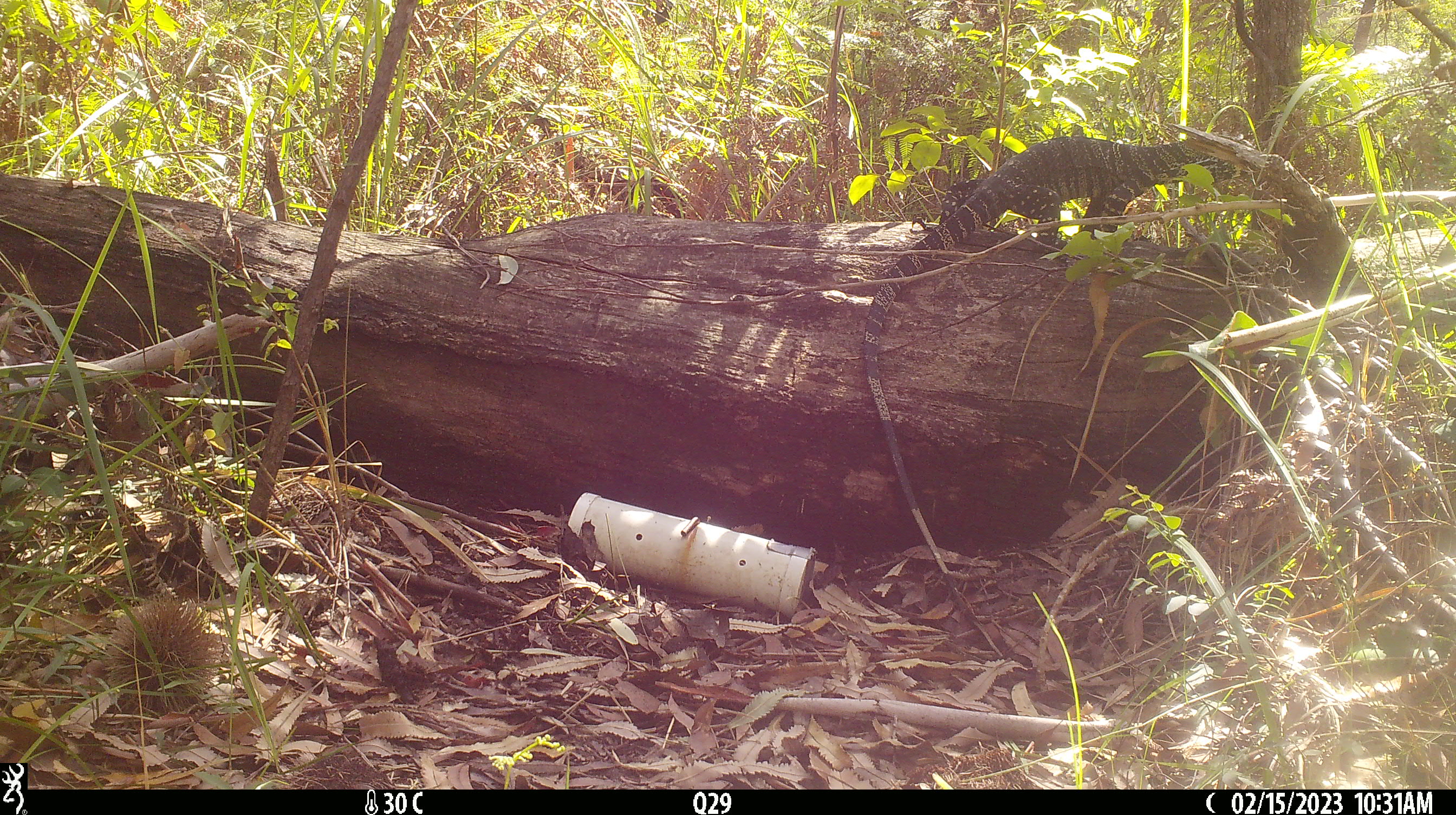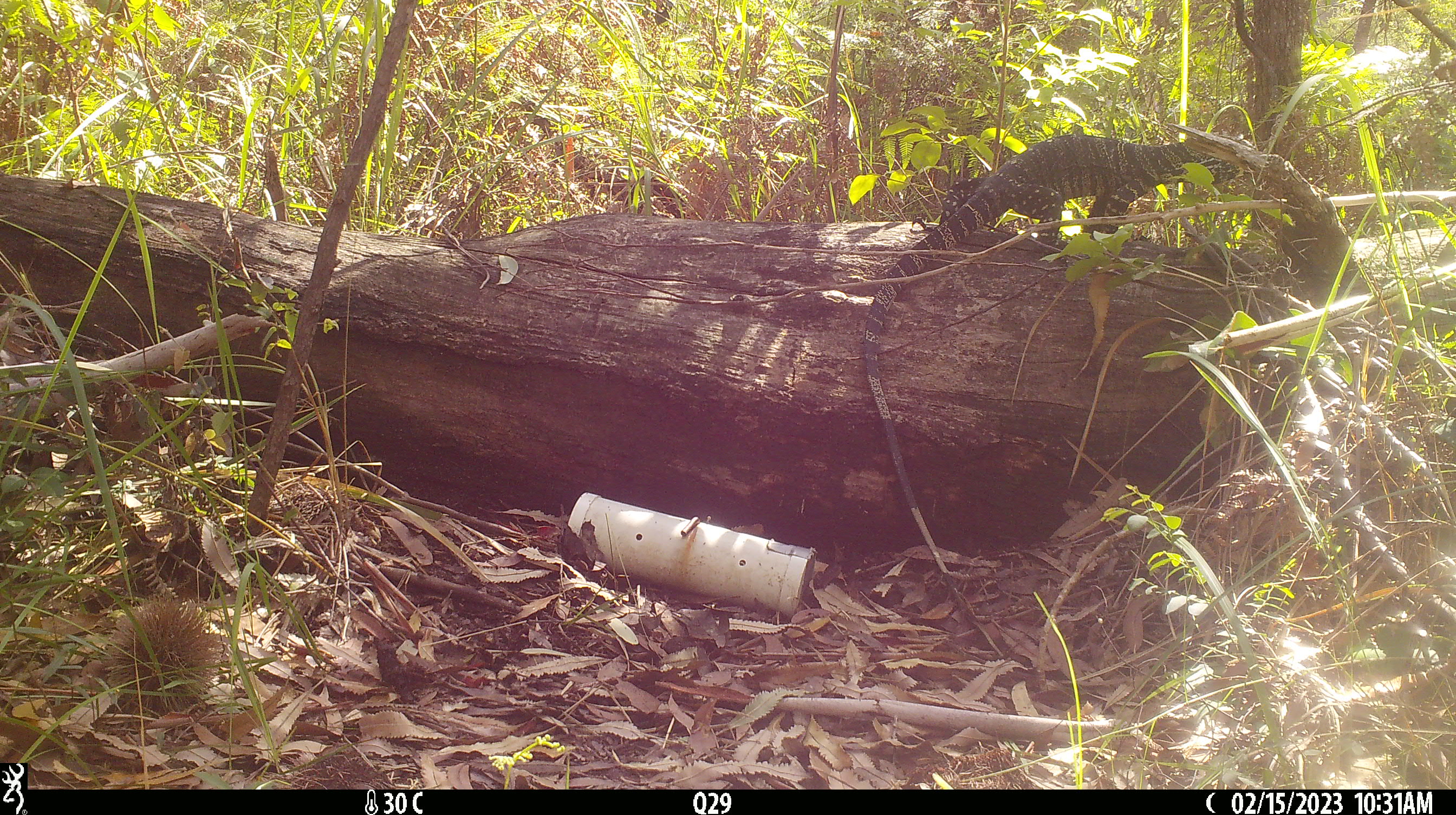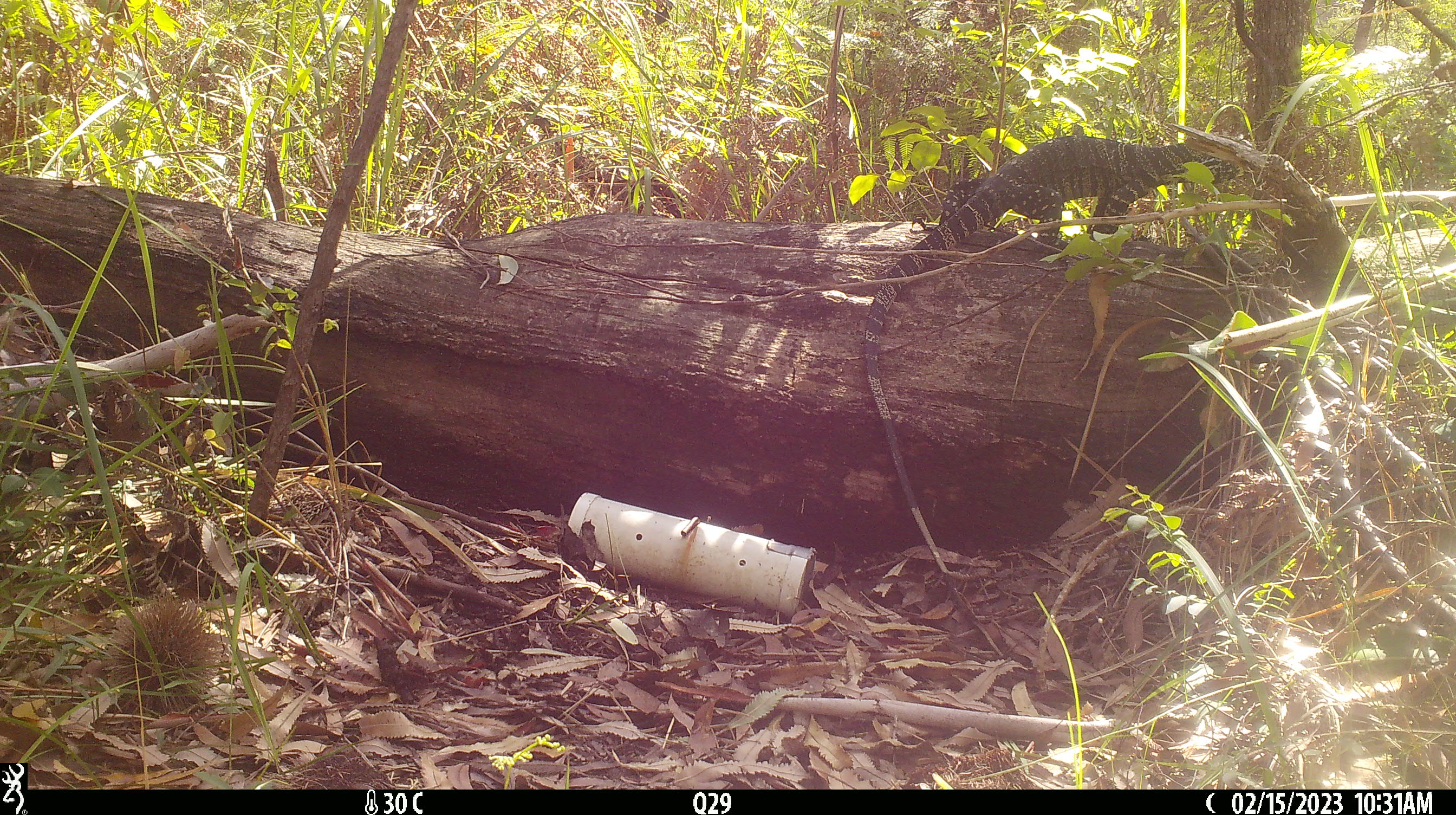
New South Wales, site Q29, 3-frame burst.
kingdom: Animalia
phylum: Chordata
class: Reptilia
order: Squamata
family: Varanidae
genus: Varanus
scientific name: Varanus varius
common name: lace monitor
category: goanna